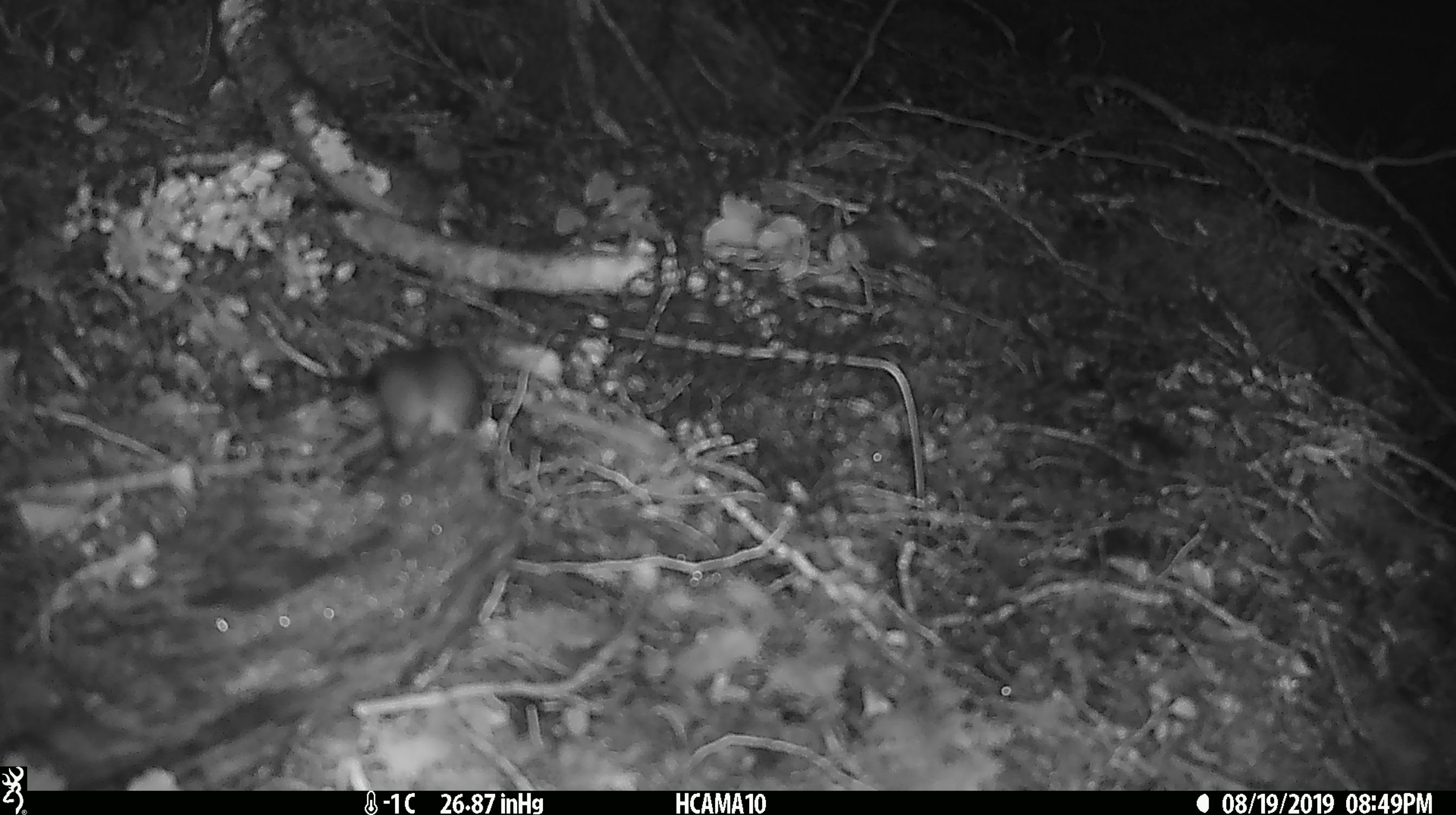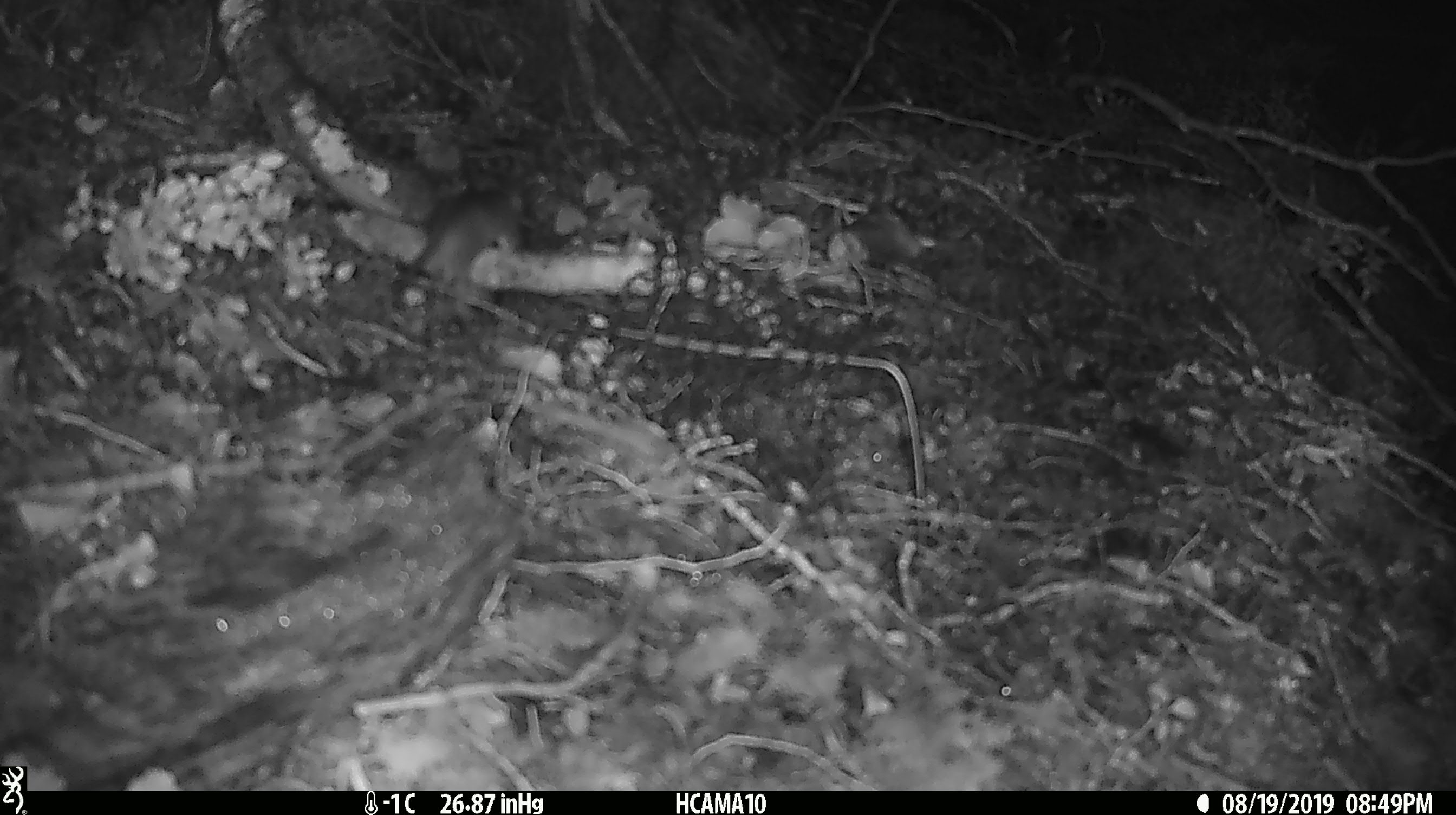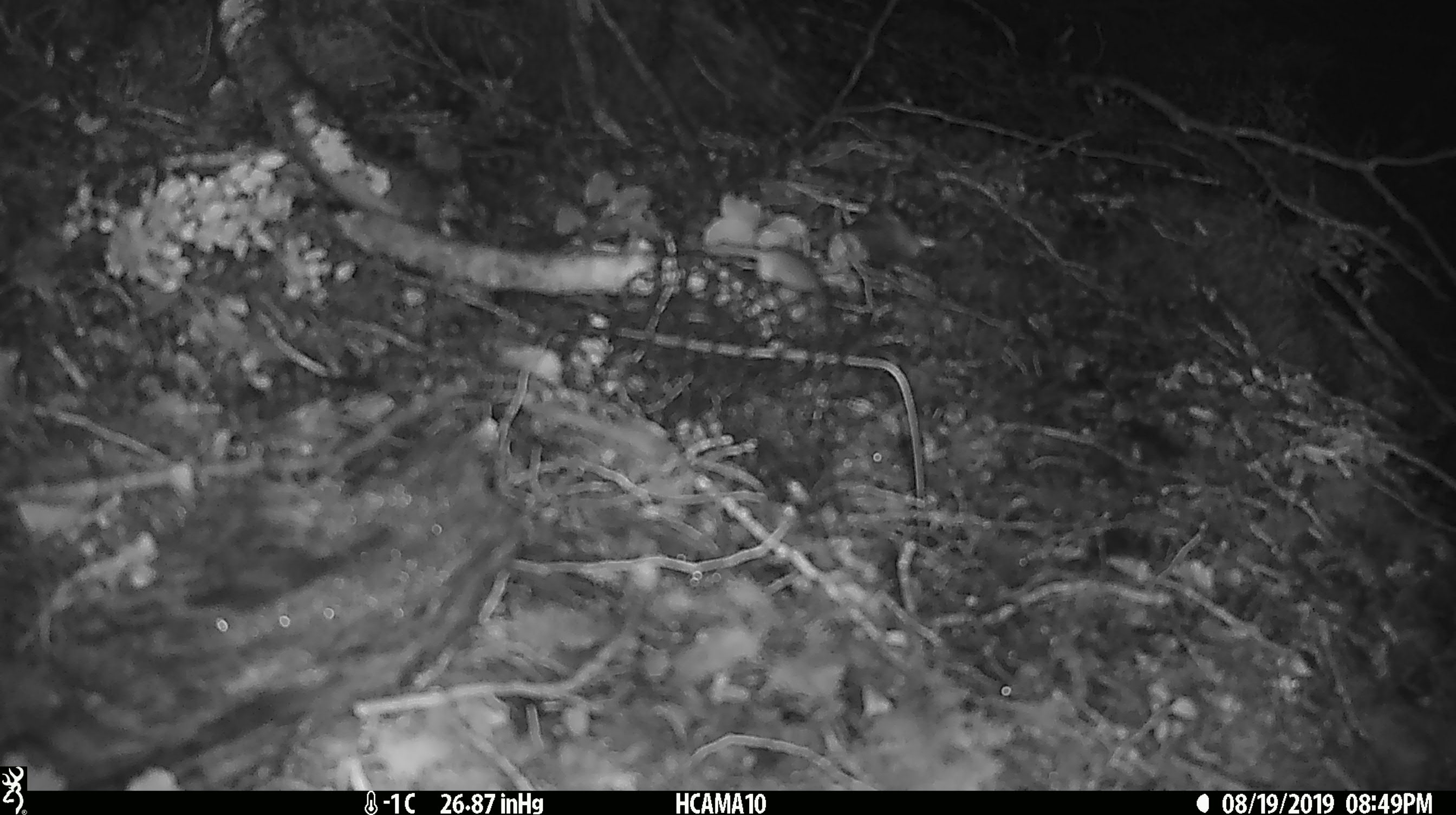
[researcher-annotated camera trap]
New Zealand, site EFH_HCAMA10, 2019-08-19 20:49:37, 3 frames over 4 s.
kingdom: Animalia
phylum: Chordata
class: Mammalia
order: Rodentia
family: Muridae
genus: Mus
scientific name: Mus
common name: mouse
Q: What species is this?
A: Mouse (Mus).